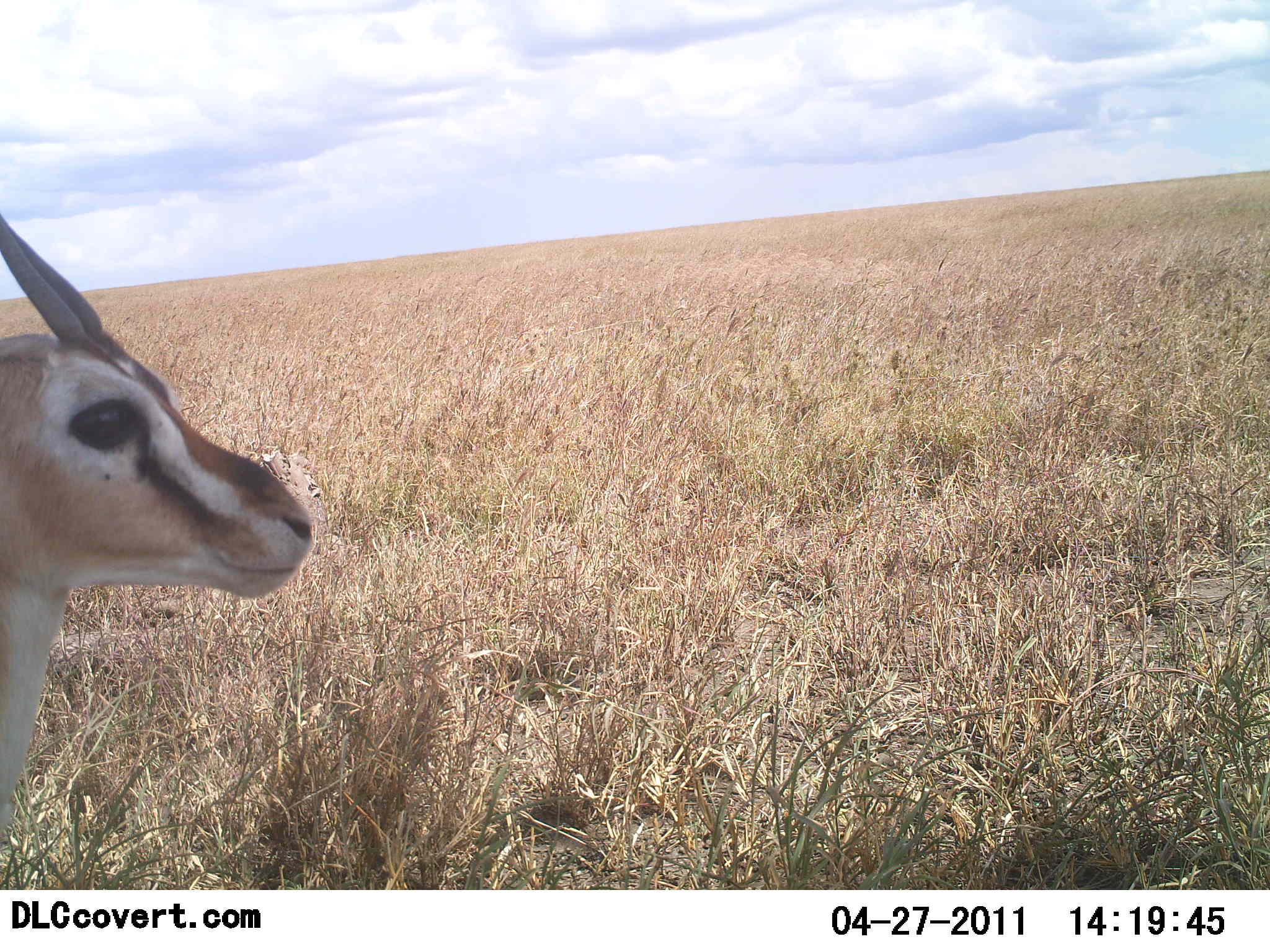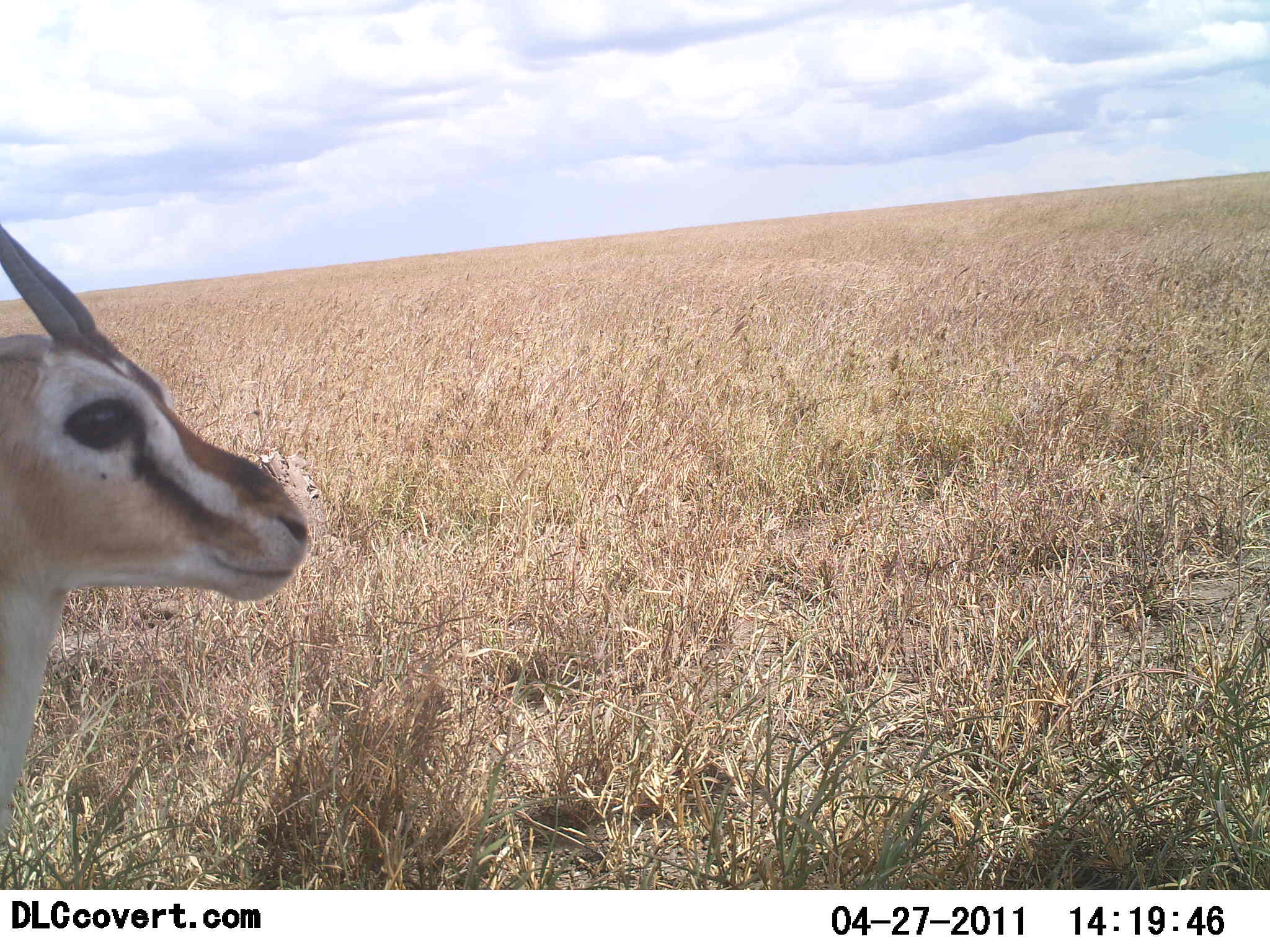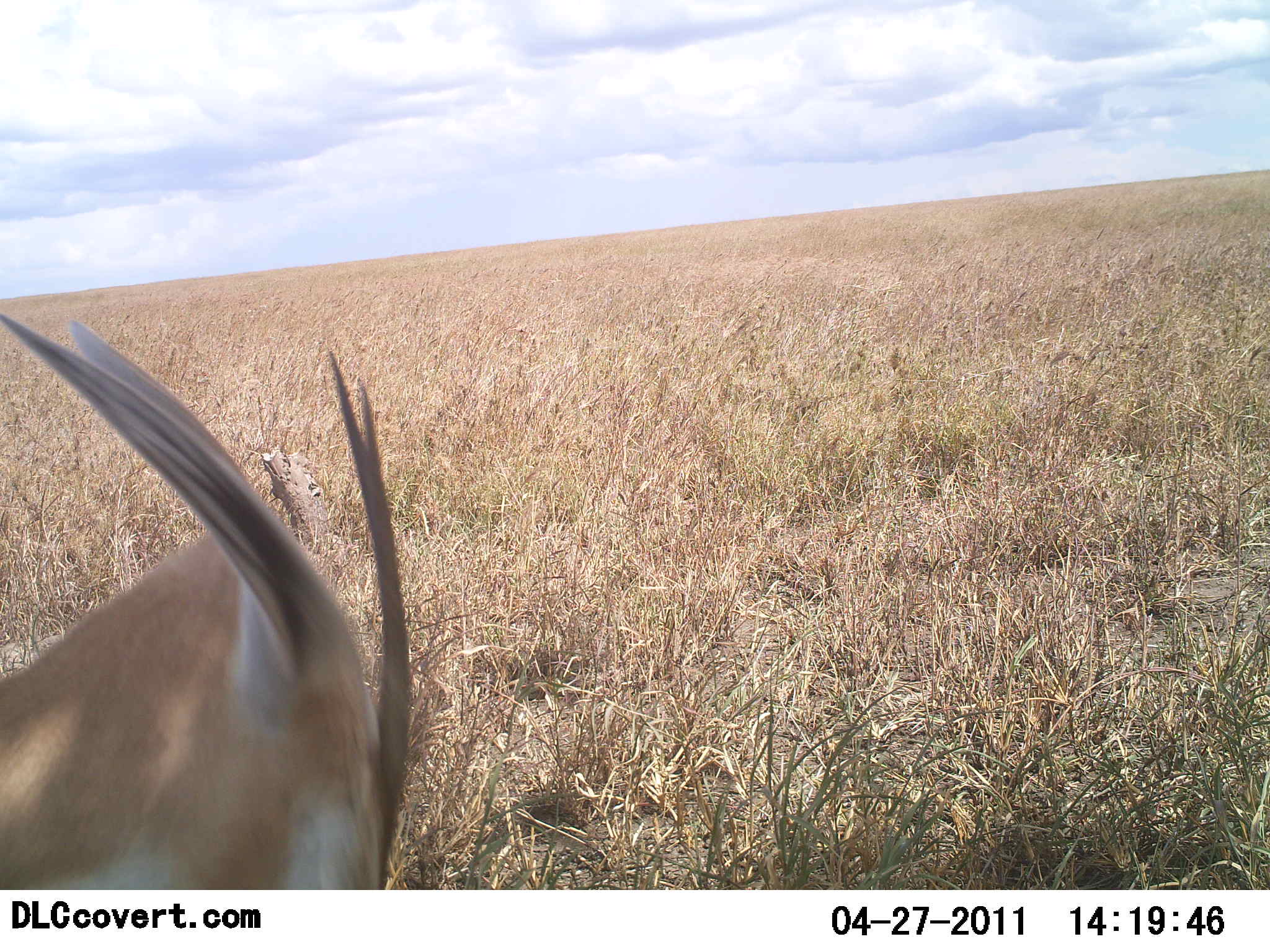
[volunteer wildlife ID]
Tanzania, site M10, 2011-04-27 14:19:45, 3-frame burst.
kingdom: Animalia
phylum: Chordata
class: Mammalia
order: Artiodactyla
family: Bovidae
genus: Eudorcas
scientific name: Eudorcas thomsonii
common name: thomson's gazelle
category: gazellethomsons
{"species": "gazellethomsons (thomson's gazelle) (Eudorcas thomsonii)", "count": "1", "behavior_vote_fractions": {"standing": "62%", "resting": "6%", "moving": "6%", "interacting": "0%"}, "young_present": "0%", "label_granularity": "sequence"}